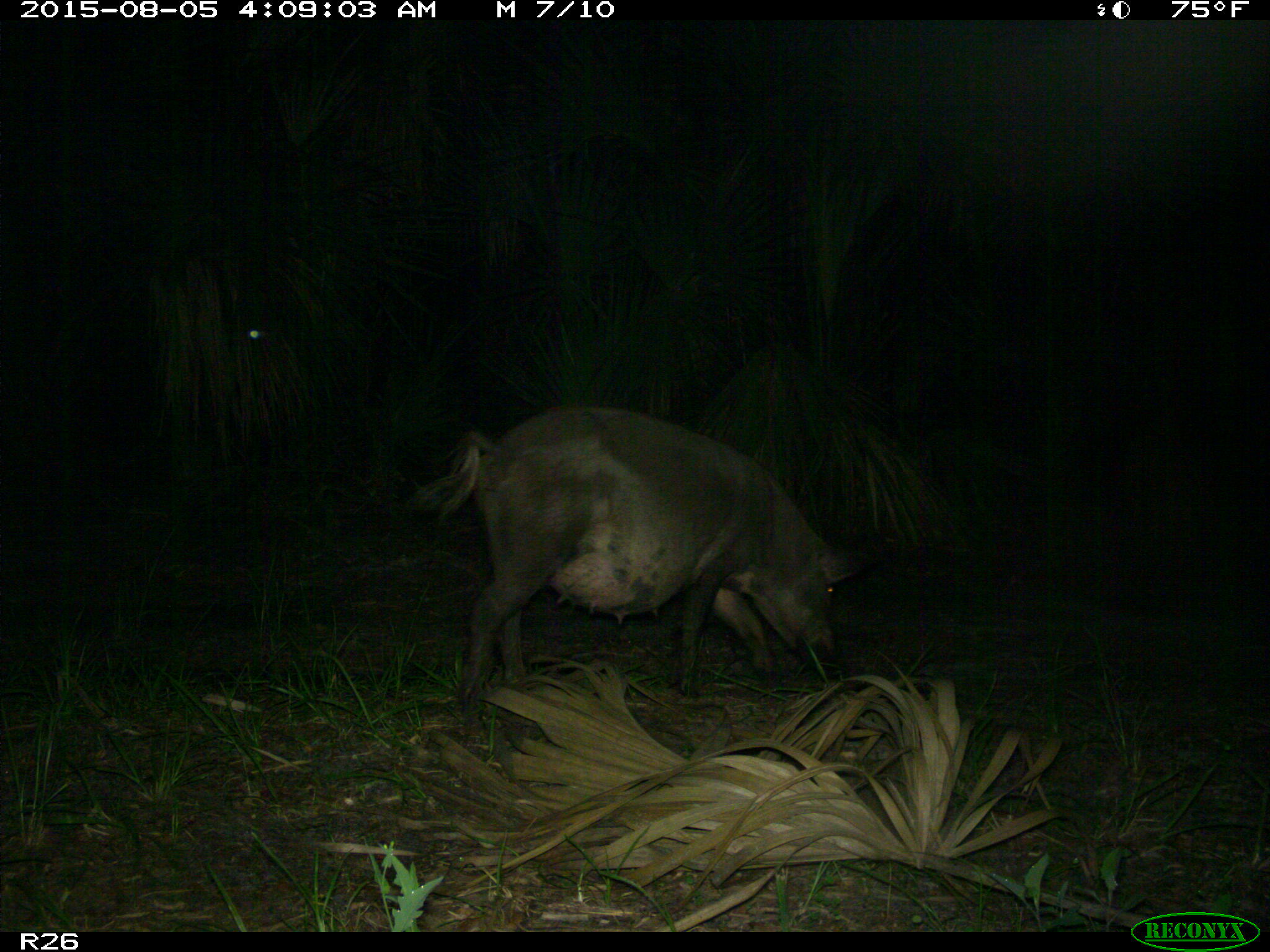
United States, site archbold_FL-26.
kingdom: Animalia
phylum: Chordata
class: Mammalia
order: Artiodactyla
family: Suidae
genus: Sus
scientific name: Sus scrofa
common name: wild boar